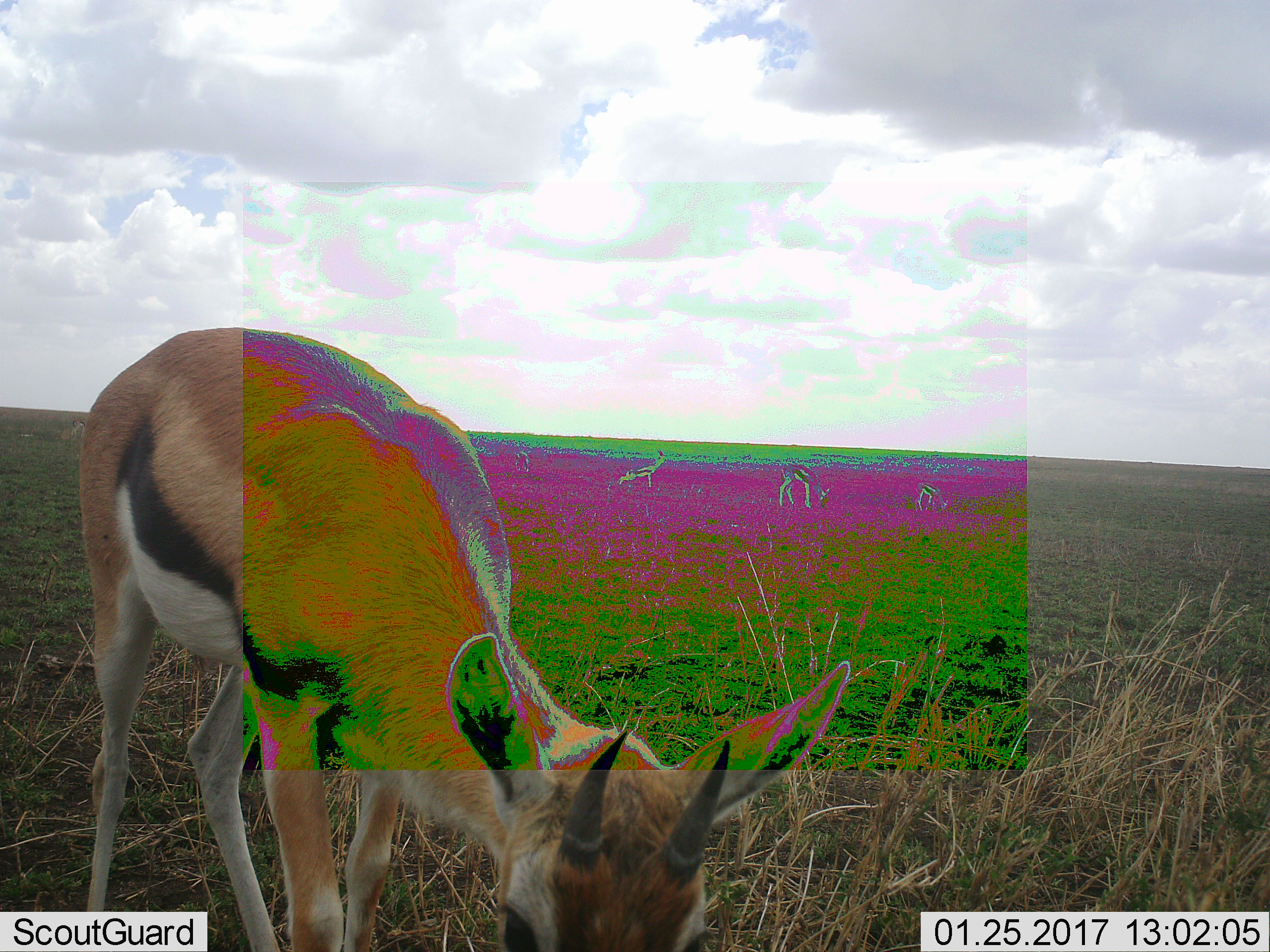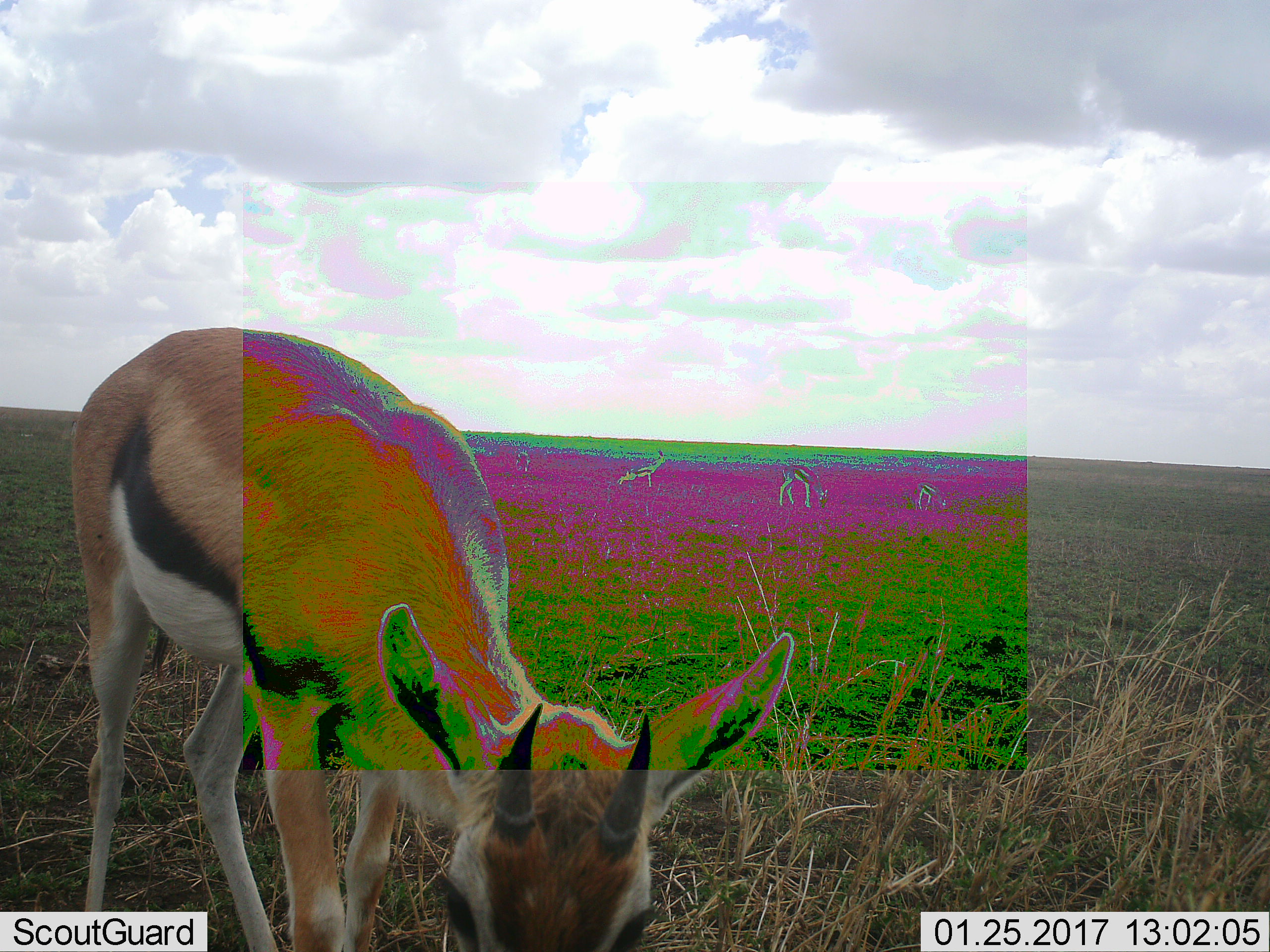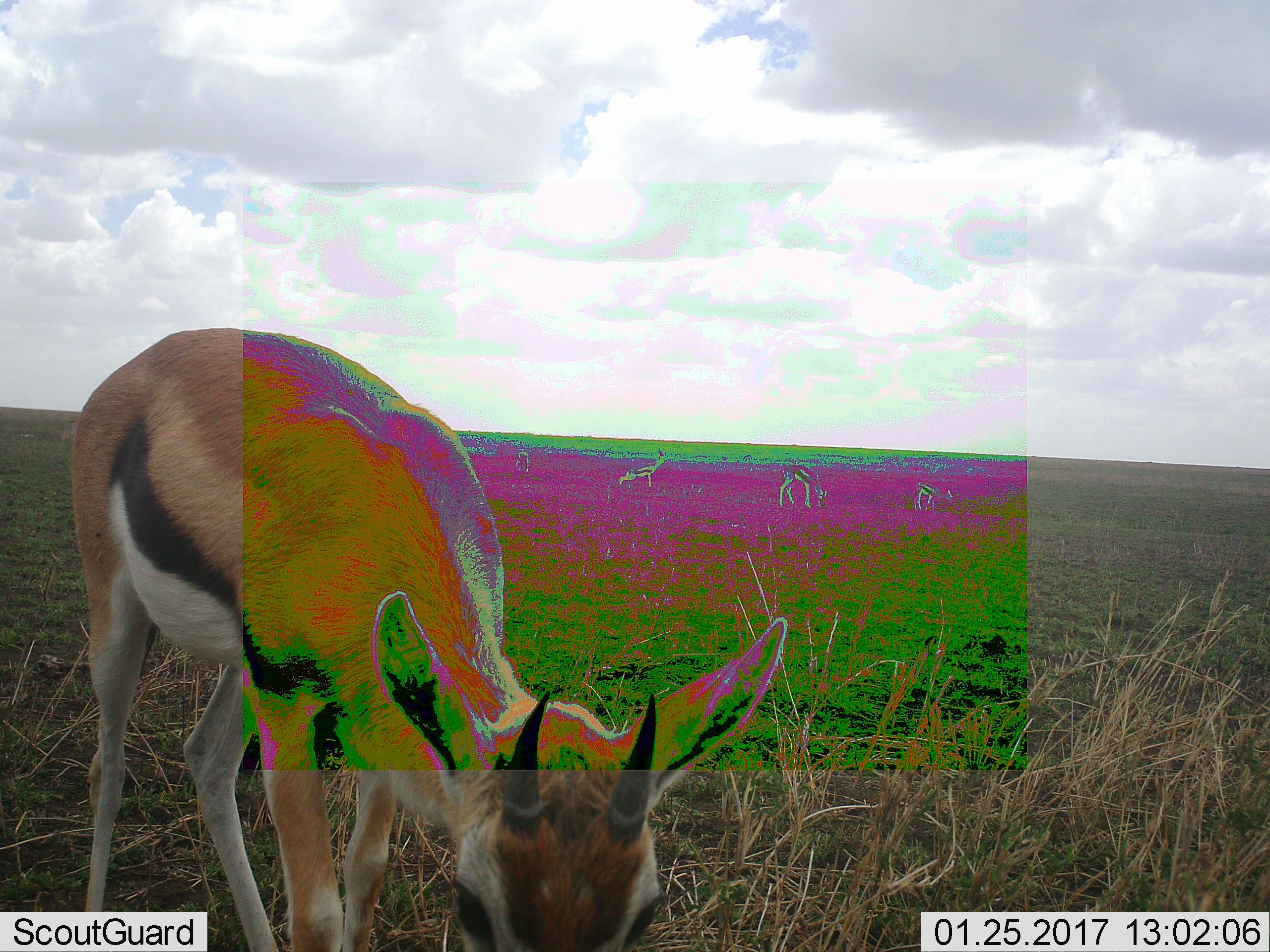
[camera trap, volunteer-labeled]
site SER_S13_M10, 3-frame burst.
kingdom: Animalia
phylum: Chordata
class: Mammalia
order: Artiodactyla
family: Bovidae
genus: Eudorcas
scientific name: Eudorcas thomsonii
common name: thomson's gazelle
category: gazellethomsons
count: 4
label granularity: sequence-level